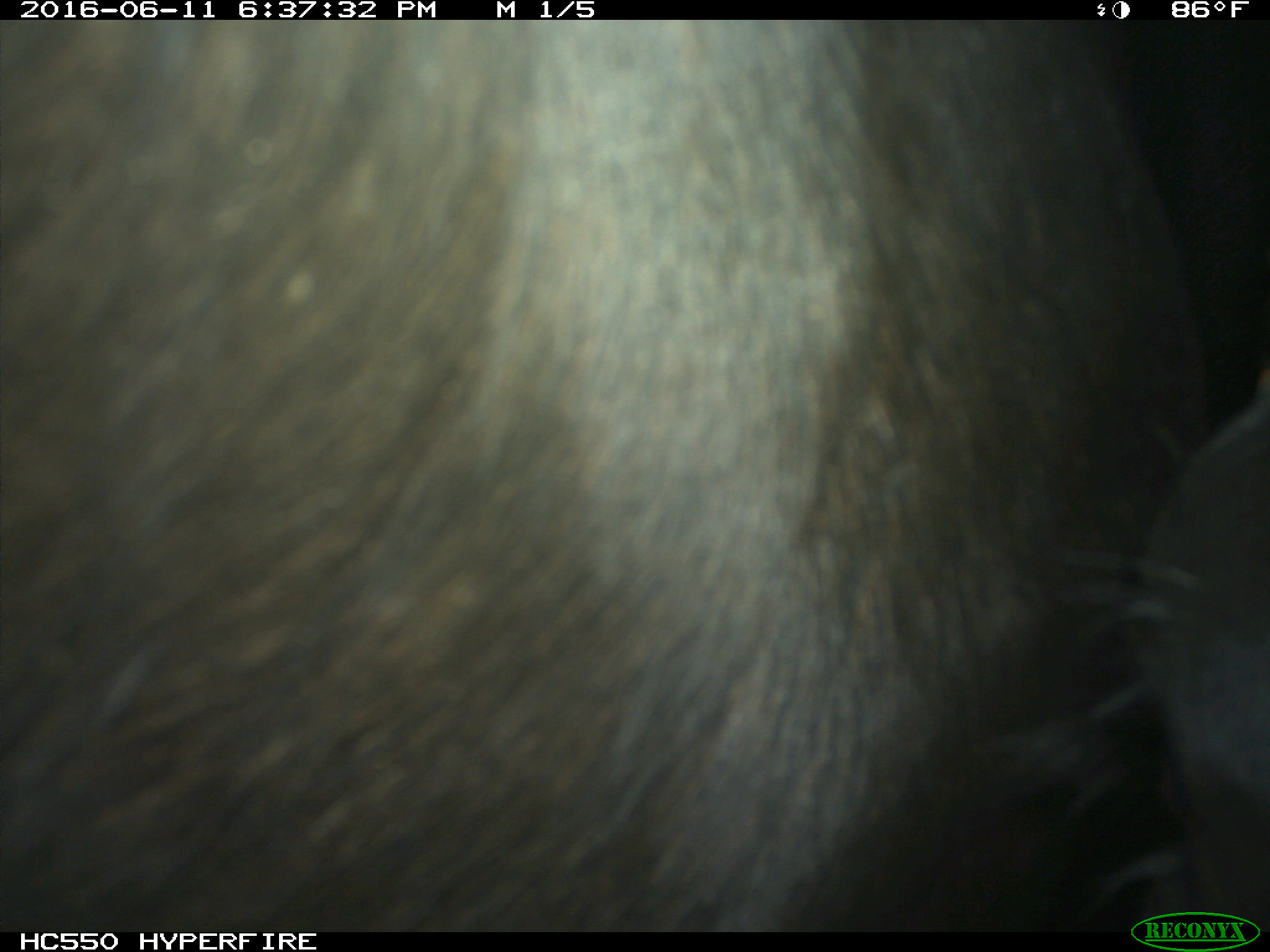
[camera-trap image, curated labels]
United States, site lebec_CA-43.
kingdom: Animalia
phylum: Chordata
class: Mammalia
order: Artiodactyla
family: Bovidae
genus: Bos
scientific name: Bos taurus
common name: domestic cow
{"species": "Bos taurus (domestic cow)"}